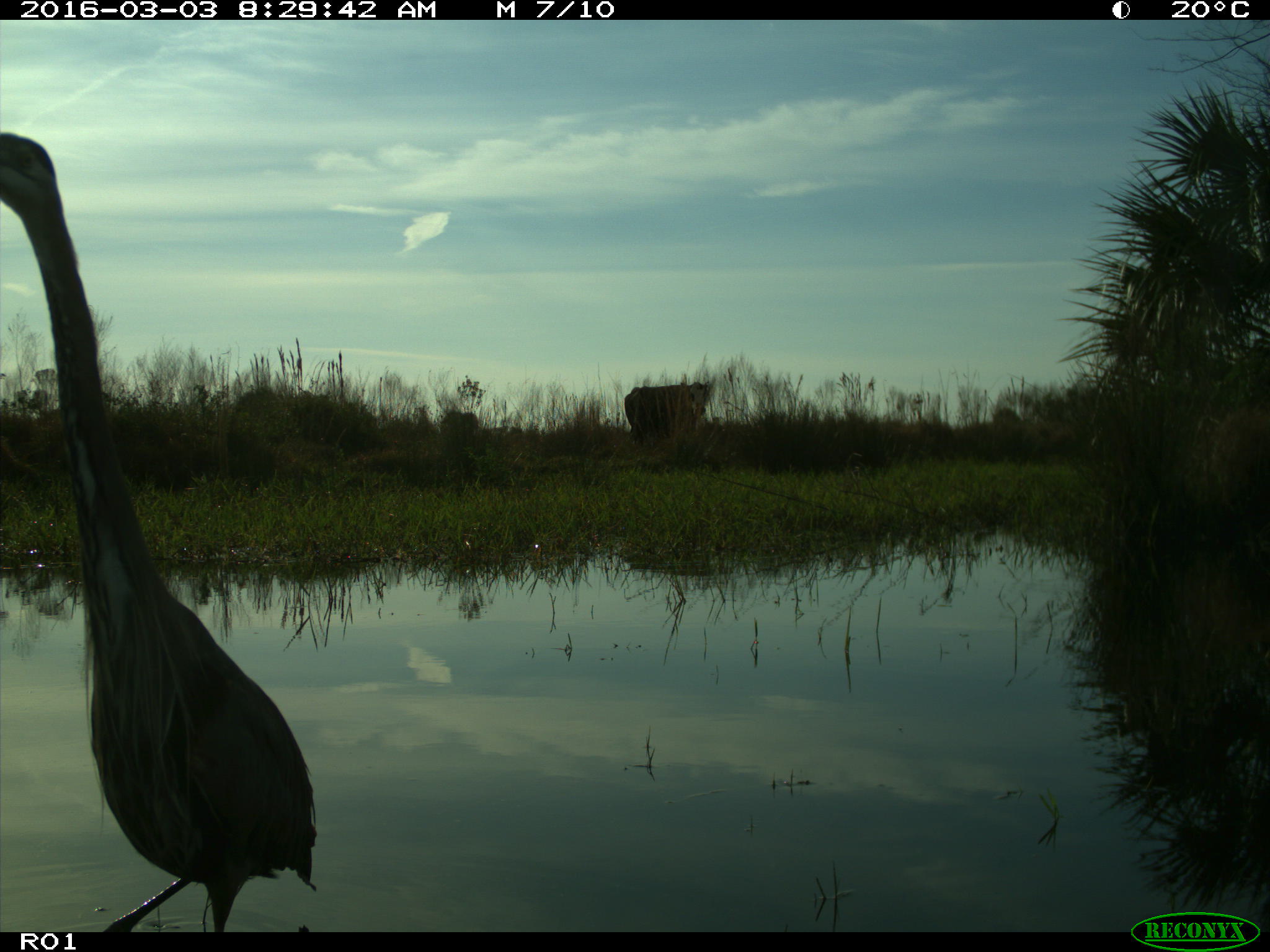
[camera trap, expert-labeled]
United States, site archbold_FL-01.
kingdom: Animalia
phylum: Chordata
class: Mammalia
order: Artiodactyla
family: Bovidae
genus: Bos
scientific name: Bos taurus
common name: domestic cow